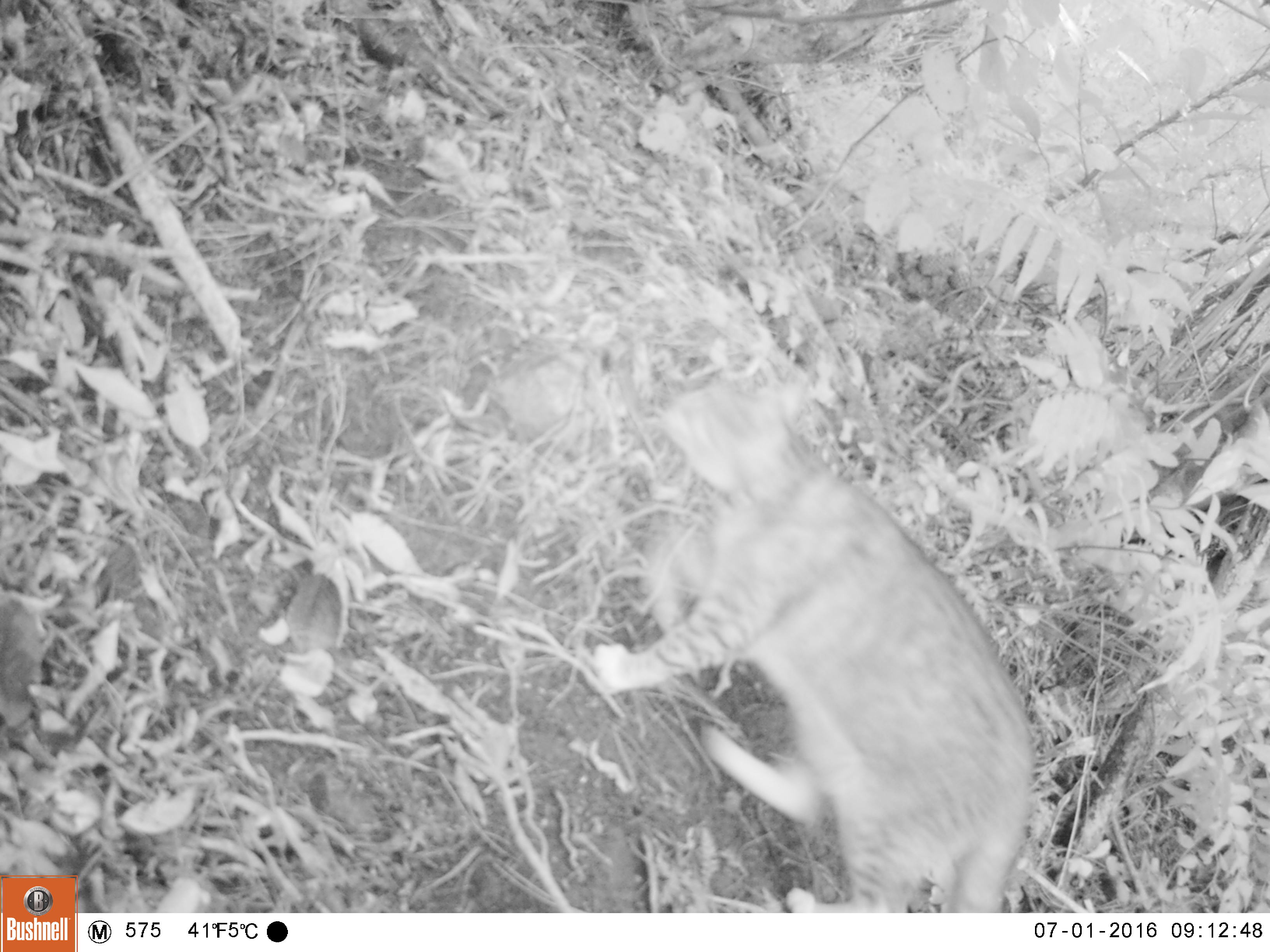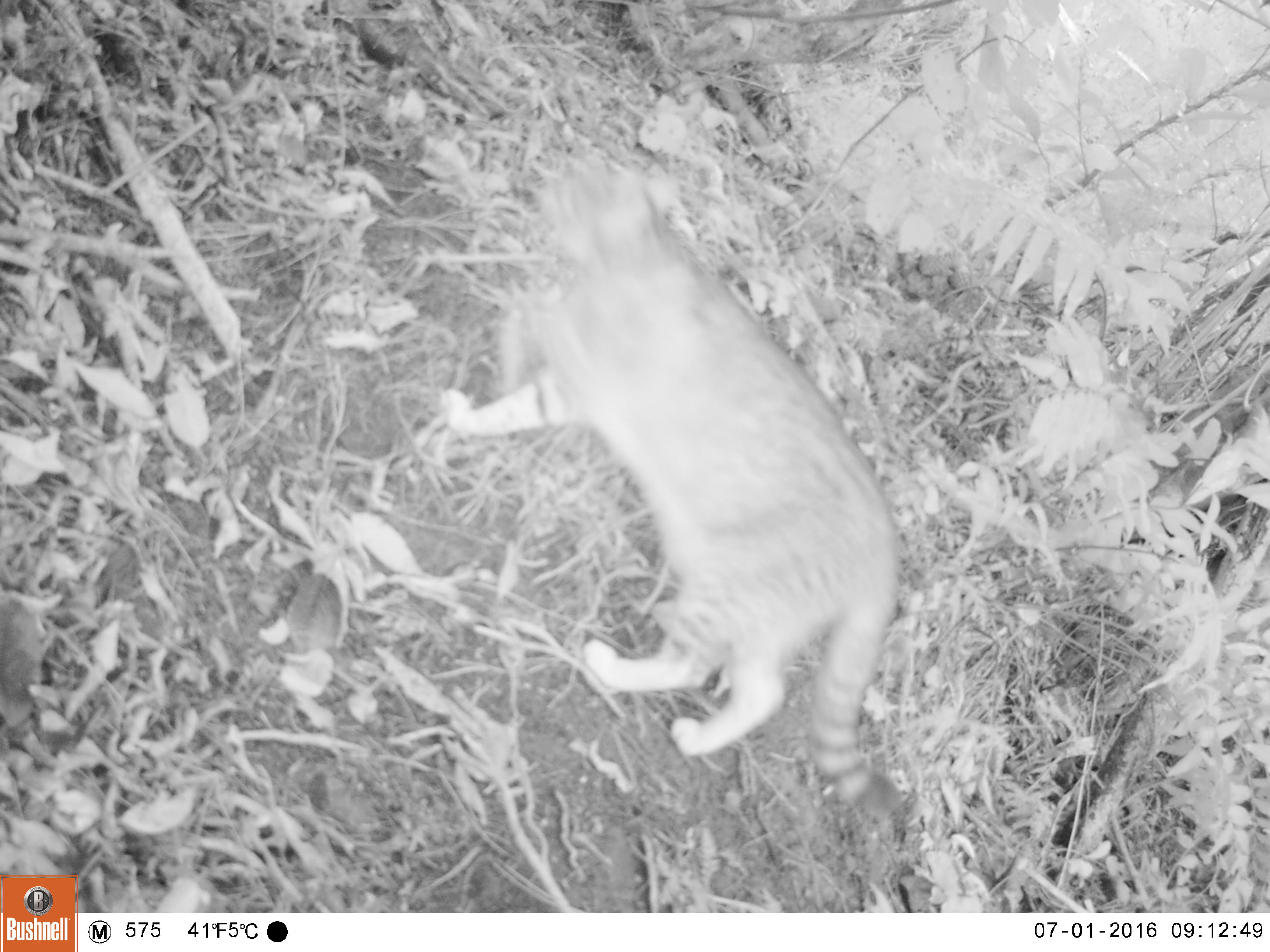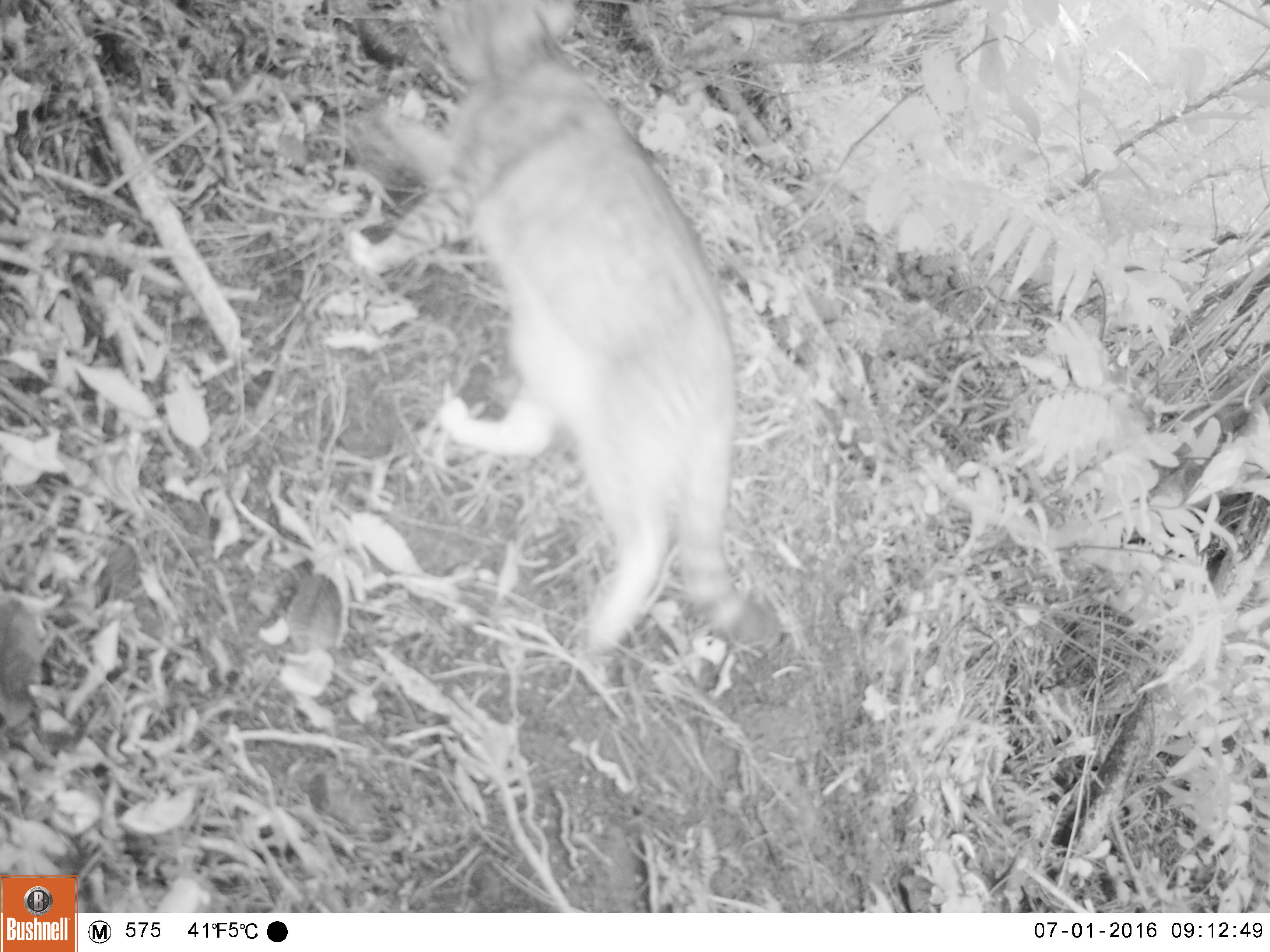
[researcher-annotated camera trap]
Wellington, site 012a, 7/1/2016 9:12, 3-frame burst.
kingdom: Animalia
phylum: Chordata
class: Mammalia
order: Carnivora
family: Felidae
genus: Felis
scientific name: Felis catus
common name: cat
Cat (Felis catus).